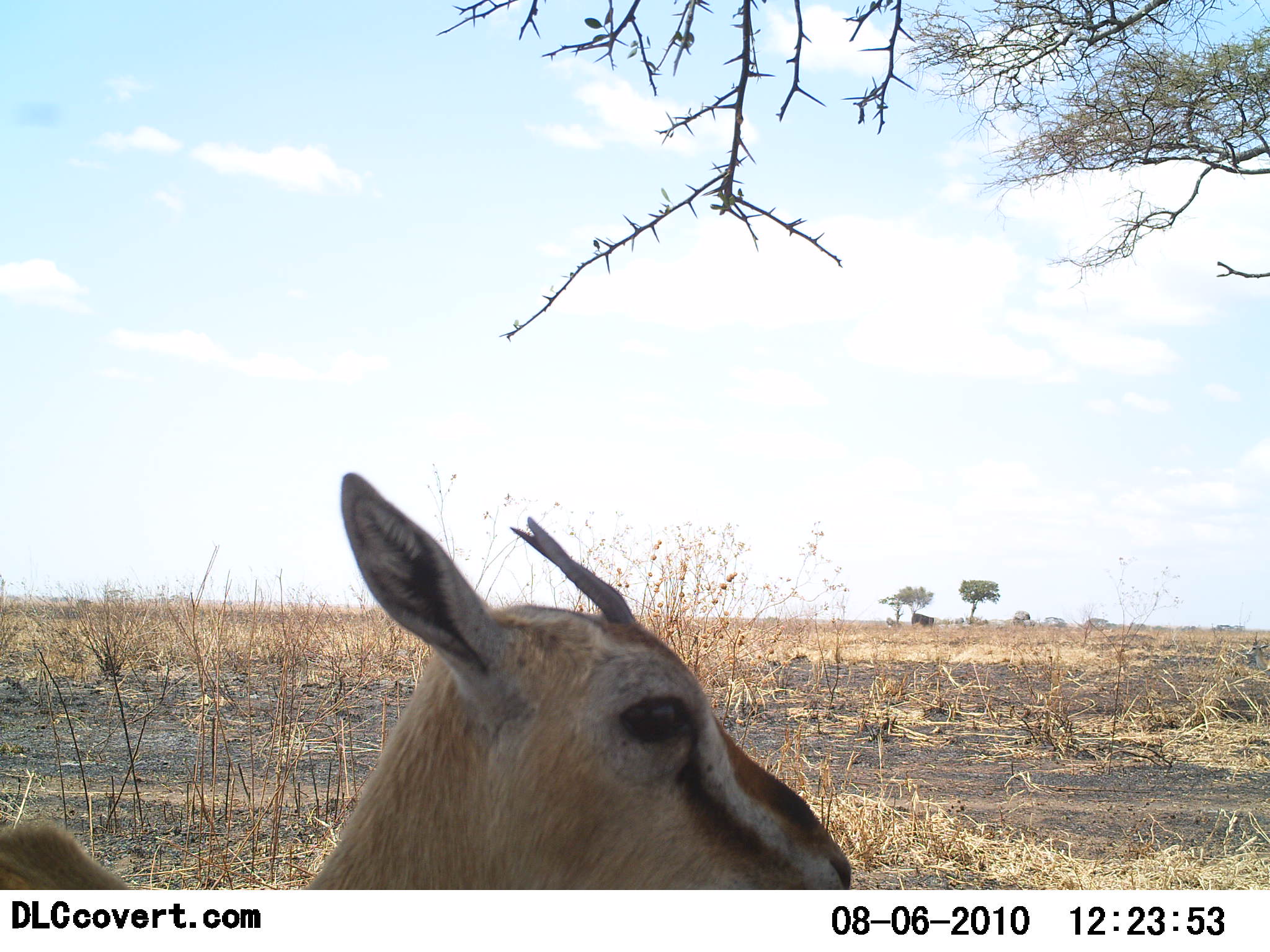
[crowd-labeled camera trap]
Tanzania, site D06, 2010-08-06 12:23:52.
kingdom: Animalia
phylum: Chordata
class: Mammalia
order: Artiodactyla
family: Bovidae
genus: Eudorcas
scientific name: Eudorcas thomsonii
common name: thomson's gazelle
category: gazellethomsons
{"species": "gazellethomsons (thomson's gazelle) (Eudorcas thomsonii)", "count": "1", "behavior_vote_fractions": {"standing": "92%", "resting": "0%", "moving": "8%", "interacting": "0%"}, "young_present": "0%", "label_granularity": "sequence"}